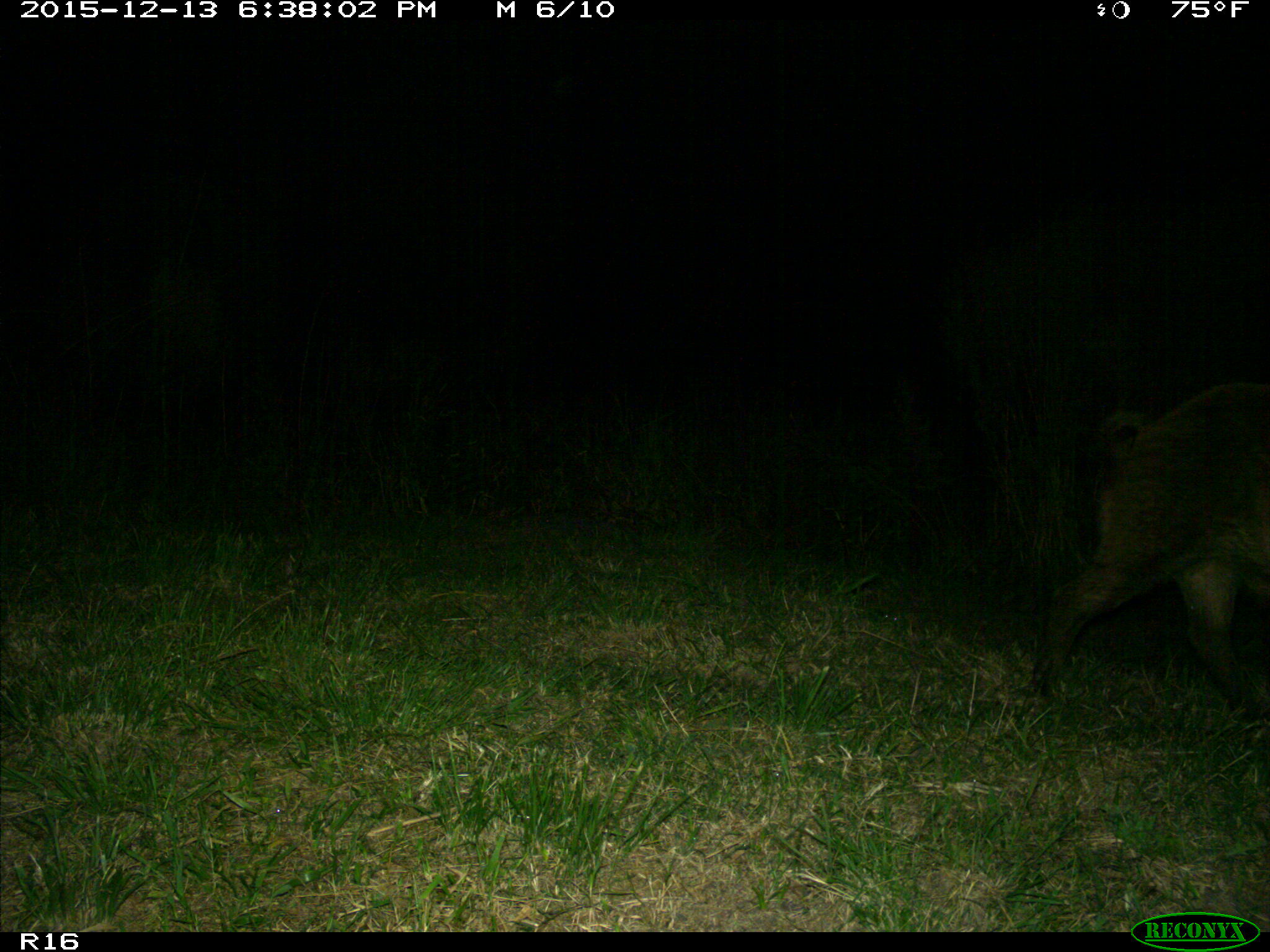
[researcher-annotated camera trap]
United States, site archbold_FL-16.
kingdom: Animalia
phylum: Chordata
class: Mammalia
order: Artiodactyla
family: Suidae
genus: Sus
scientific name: Sus scrofa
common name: wild boar